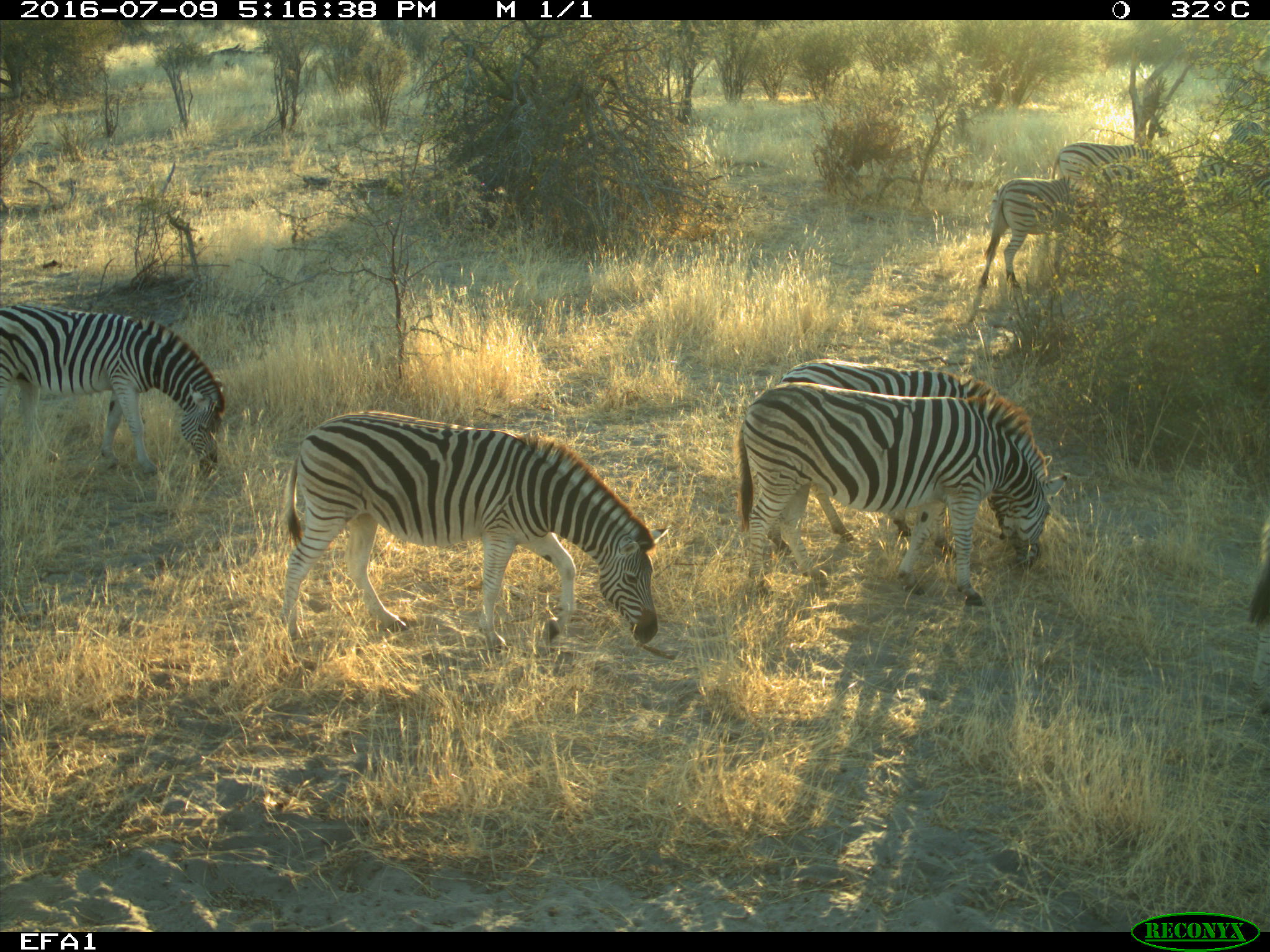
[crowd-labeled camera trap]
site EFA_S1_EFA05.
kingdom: Animalia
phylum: Chordata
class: Mammalia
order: Perissodactyla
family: Equidae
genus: Equus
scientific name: Equus quagga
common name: plains zebra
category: zebraplains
Zebraplains (plains zebra) (Equus quagga), count 7. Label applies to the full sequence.